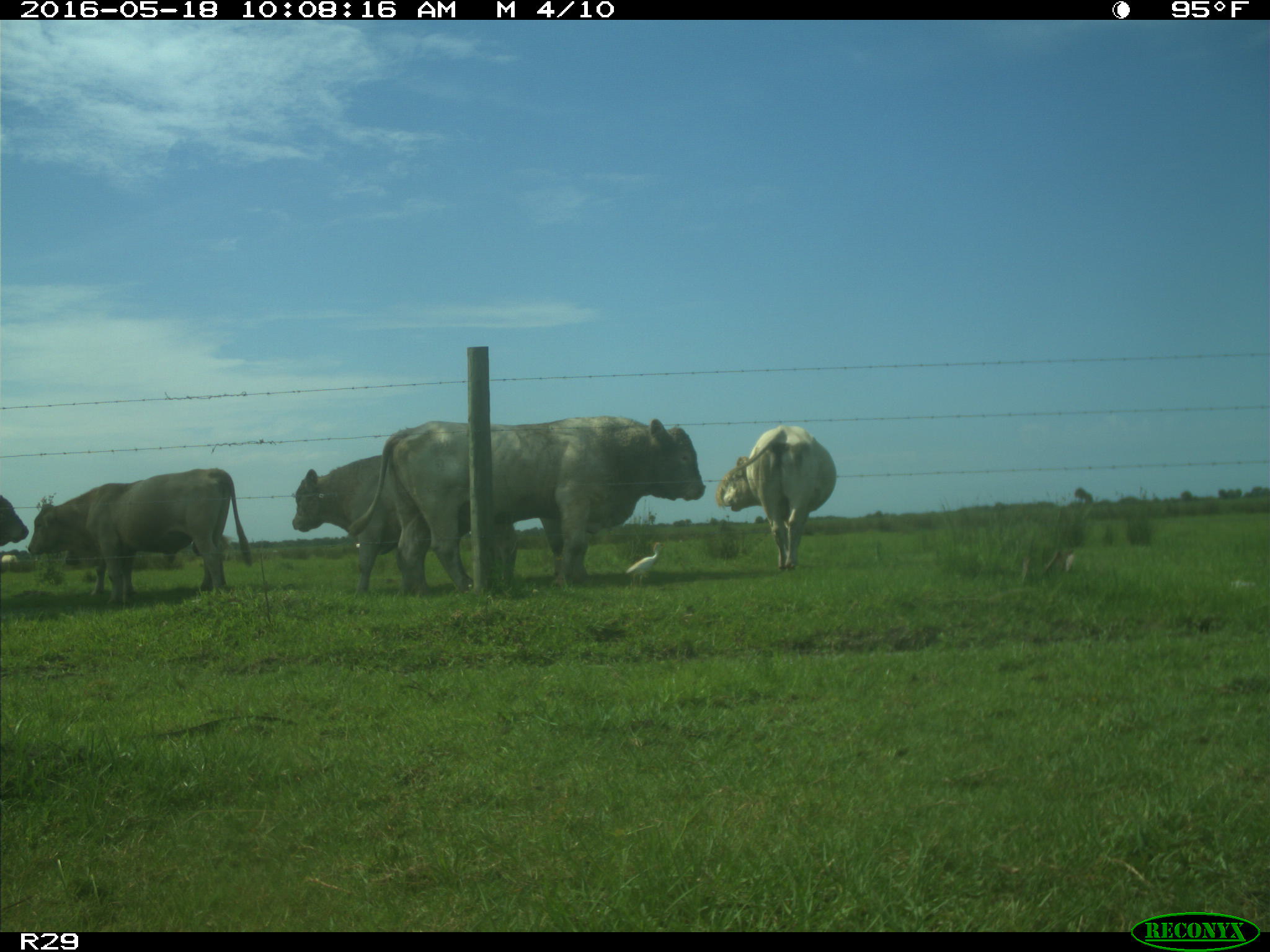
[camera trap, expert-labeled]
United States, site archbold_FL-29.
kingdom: Animalia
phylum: Chordata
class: Mammalia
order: Artiodactyla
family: Bovidae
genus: Bos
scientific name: Bos taurus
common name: domestic cow